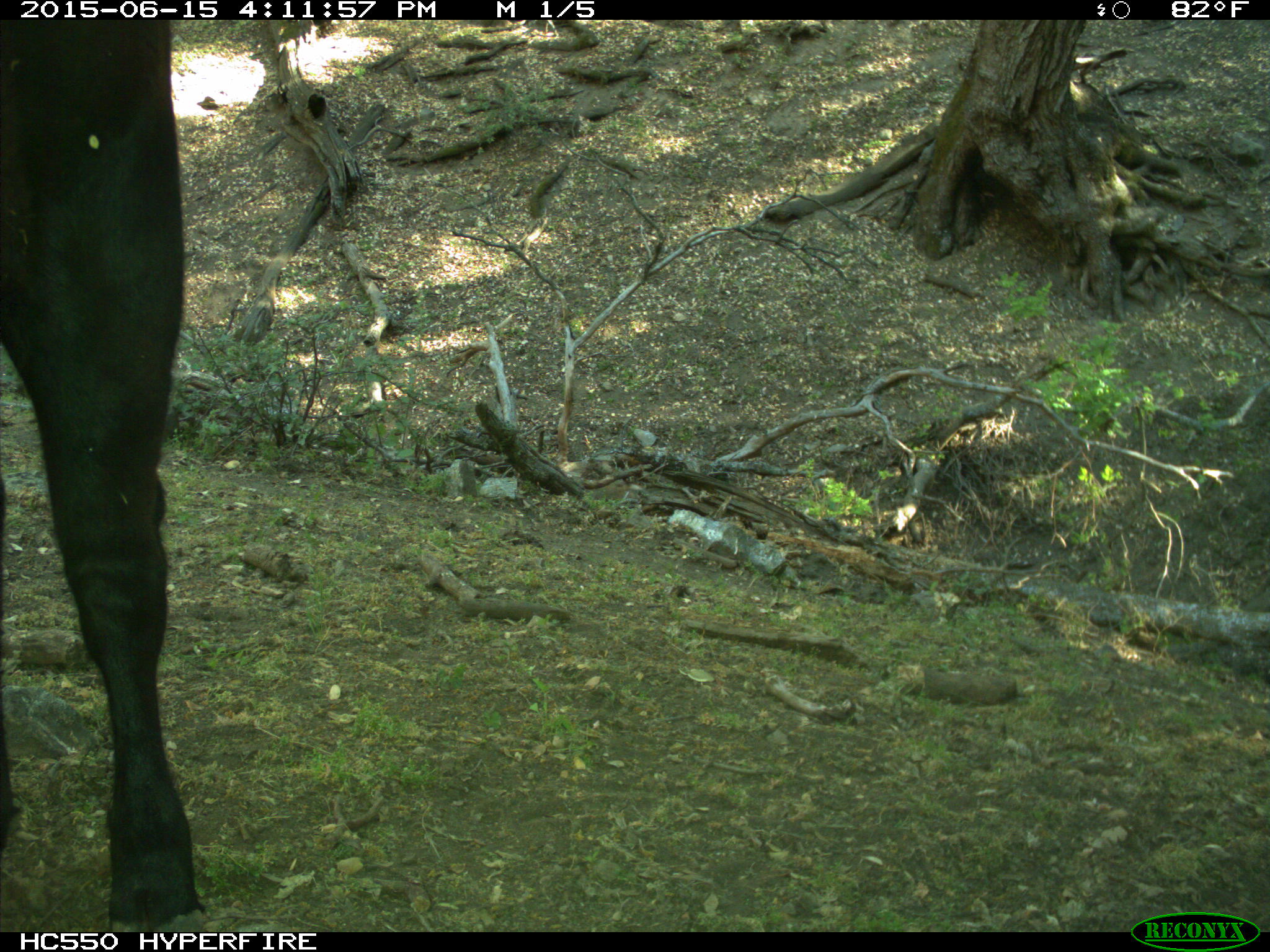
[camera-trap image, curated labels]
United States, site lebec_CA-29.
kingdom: Animalia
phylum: Chordata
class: Mammalia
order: Artiodactyla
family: Bovidae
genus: Bos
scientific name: Bos taurus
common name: domestic cow